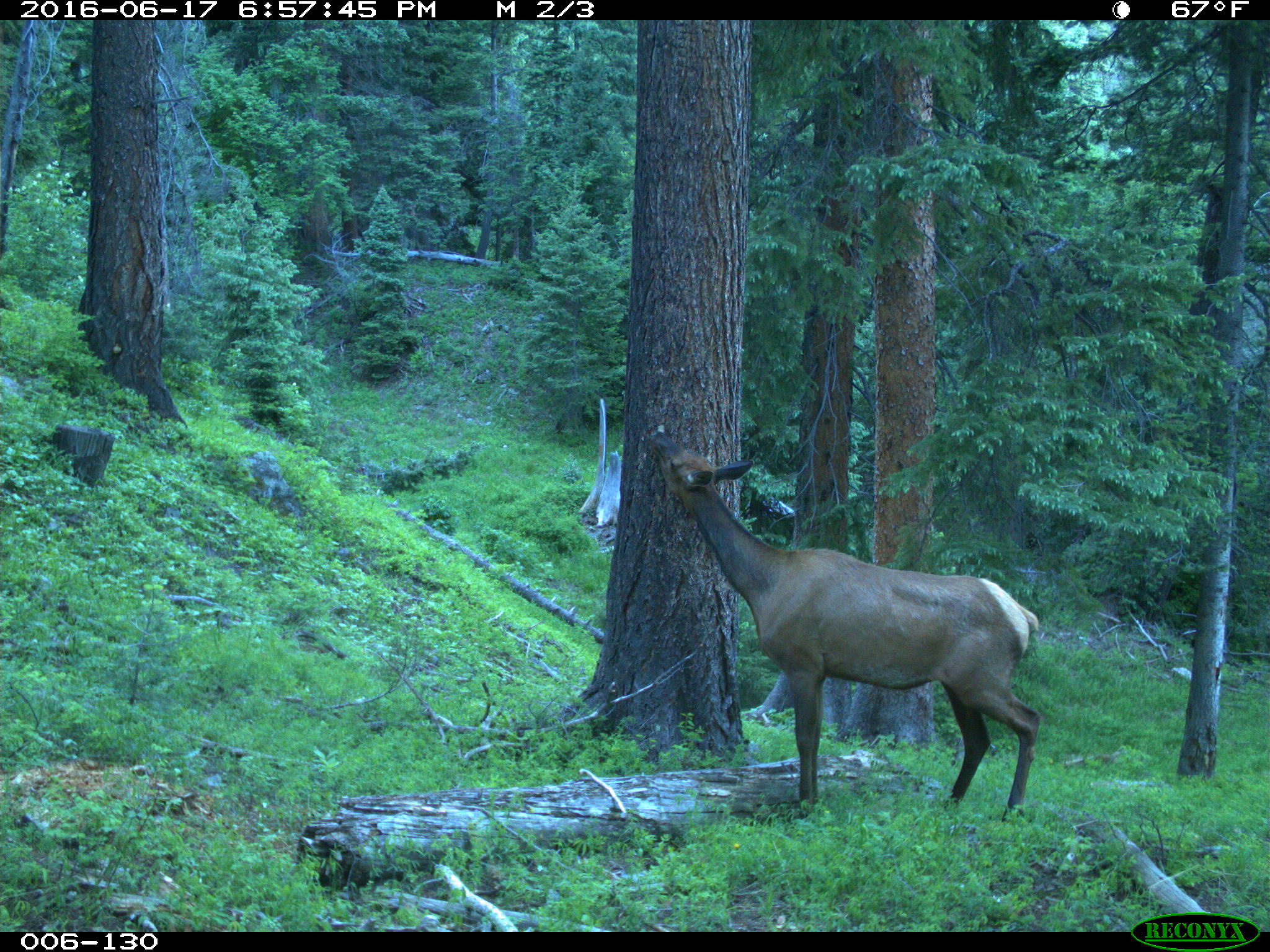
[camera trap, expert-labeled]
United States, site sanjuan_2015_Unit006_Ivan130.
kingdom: Animalia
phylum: Chordata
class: Mammalia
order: Artiodactyla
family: Cervidae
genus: Cervus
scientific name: Cervus elaphus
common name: red deer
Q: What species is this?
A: Cervus elaphus (red deer).